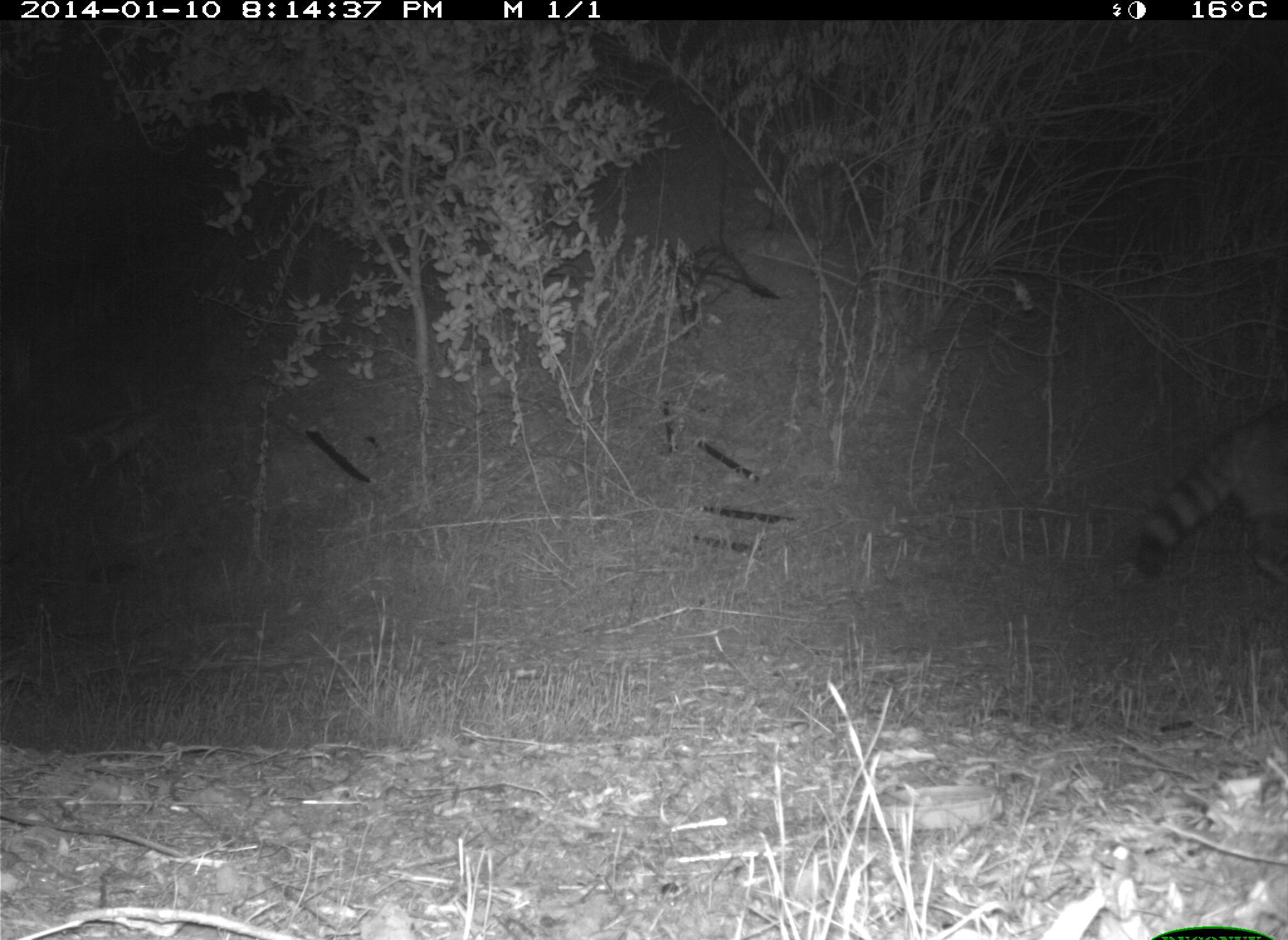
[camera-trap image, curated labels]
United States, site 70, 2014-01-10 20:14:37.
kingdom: Animalia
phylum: Chordata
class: Mammalia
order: Carnivora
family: Procyonidae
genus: Procyon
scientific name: Procyon lotor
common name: raccoon